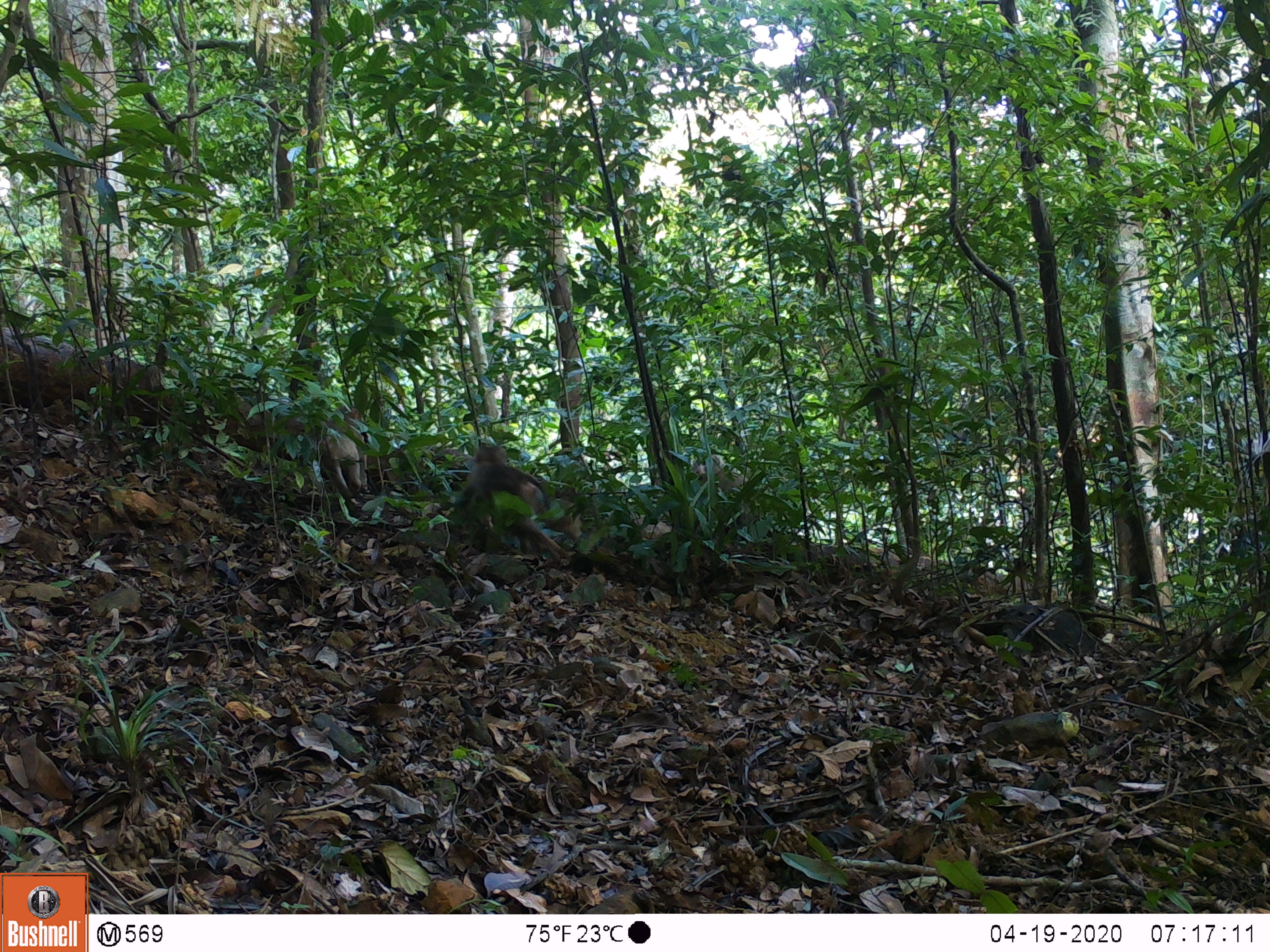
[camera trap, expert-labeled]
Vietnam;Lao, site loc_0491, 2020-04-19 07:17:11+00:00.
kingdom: Animalia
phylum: Chordata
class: Mammalia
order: Primates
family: Cercopithecidae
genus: Macaca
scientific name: Macaca nemestrina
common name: pig-tailed macaque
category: pig tailed macaque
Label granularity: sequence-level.